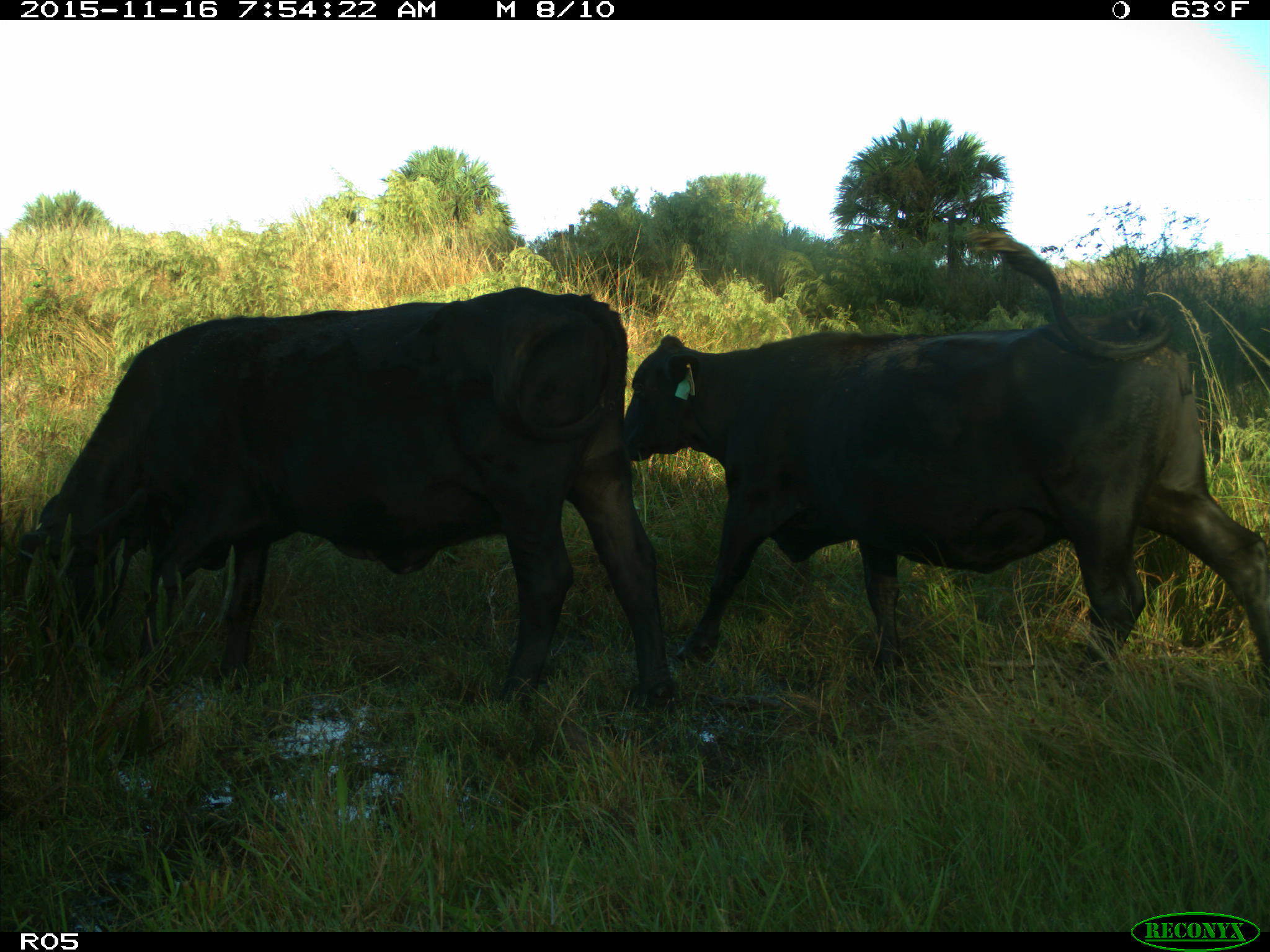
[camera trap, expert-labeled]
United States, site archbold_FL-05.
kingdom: Animalia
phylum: Chordata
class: Mammalia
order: Artiodactyla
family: Bovidae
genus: Bos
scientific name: Bos taurus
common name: domestic cow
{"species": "Bos taurus (domestic cow)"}